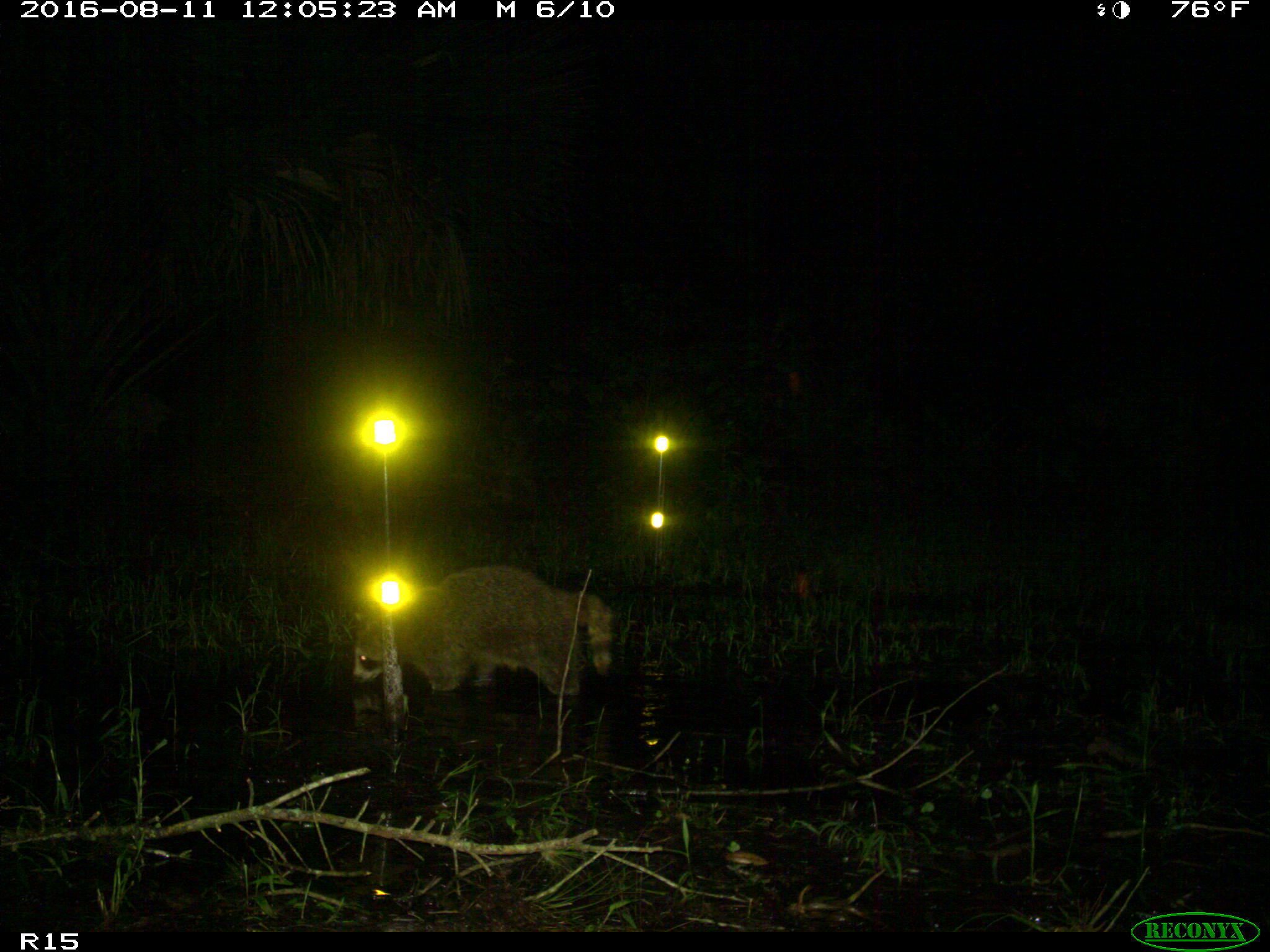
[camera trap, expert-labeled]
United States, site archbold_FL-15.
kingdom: Animalia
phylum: Chordata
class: Mammalia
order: Carnivora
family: Procyonidae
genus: Procyon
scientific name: Procyon lotor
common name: common raccoon